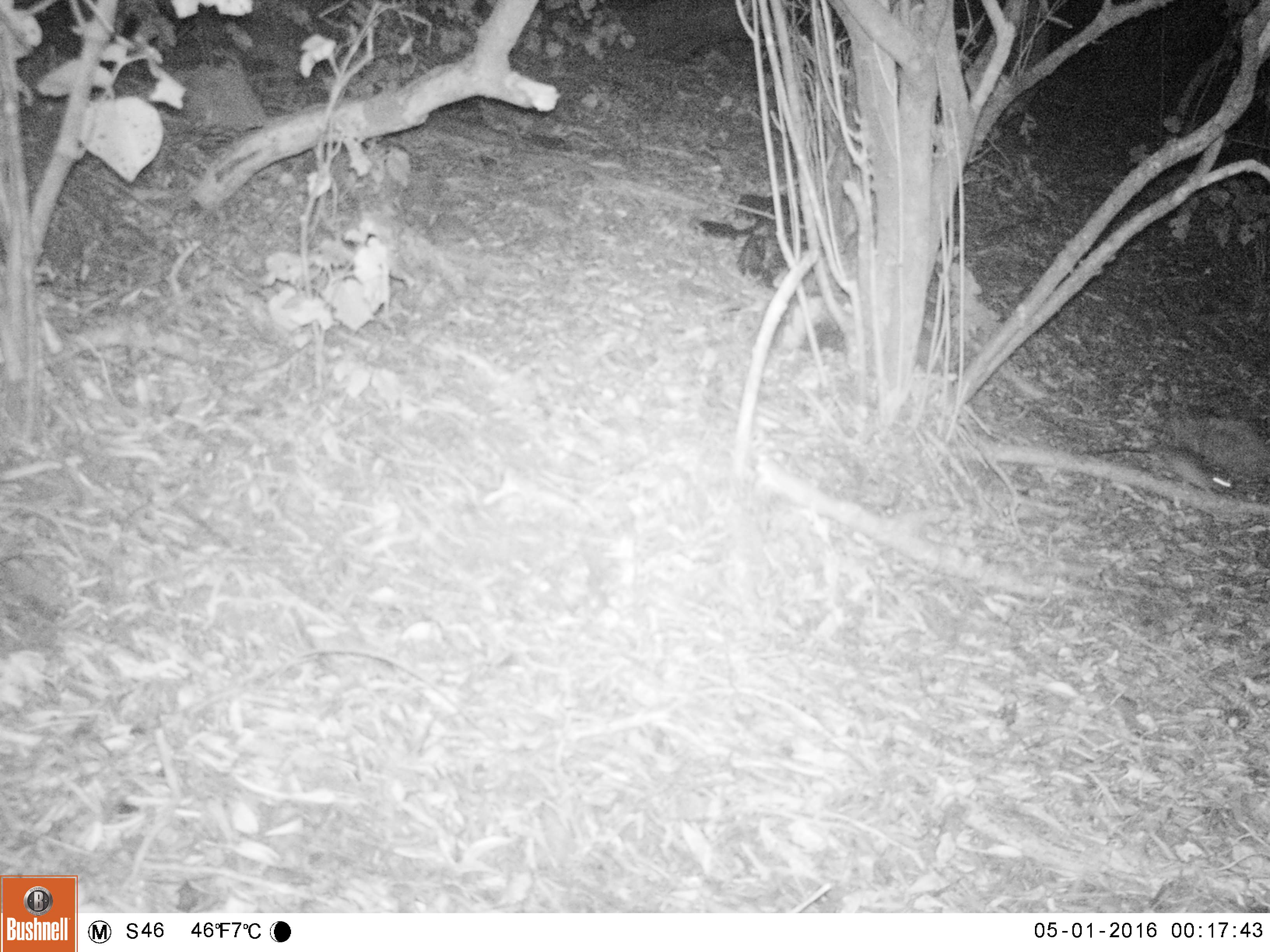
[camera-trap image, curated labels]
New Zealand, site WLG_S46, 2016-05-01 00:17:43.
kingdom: Animalia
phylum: Chordata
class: Mammalia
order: Rodentia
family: Muridae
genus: Rattus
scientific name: Rattus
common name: rat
Rat (Rattus).